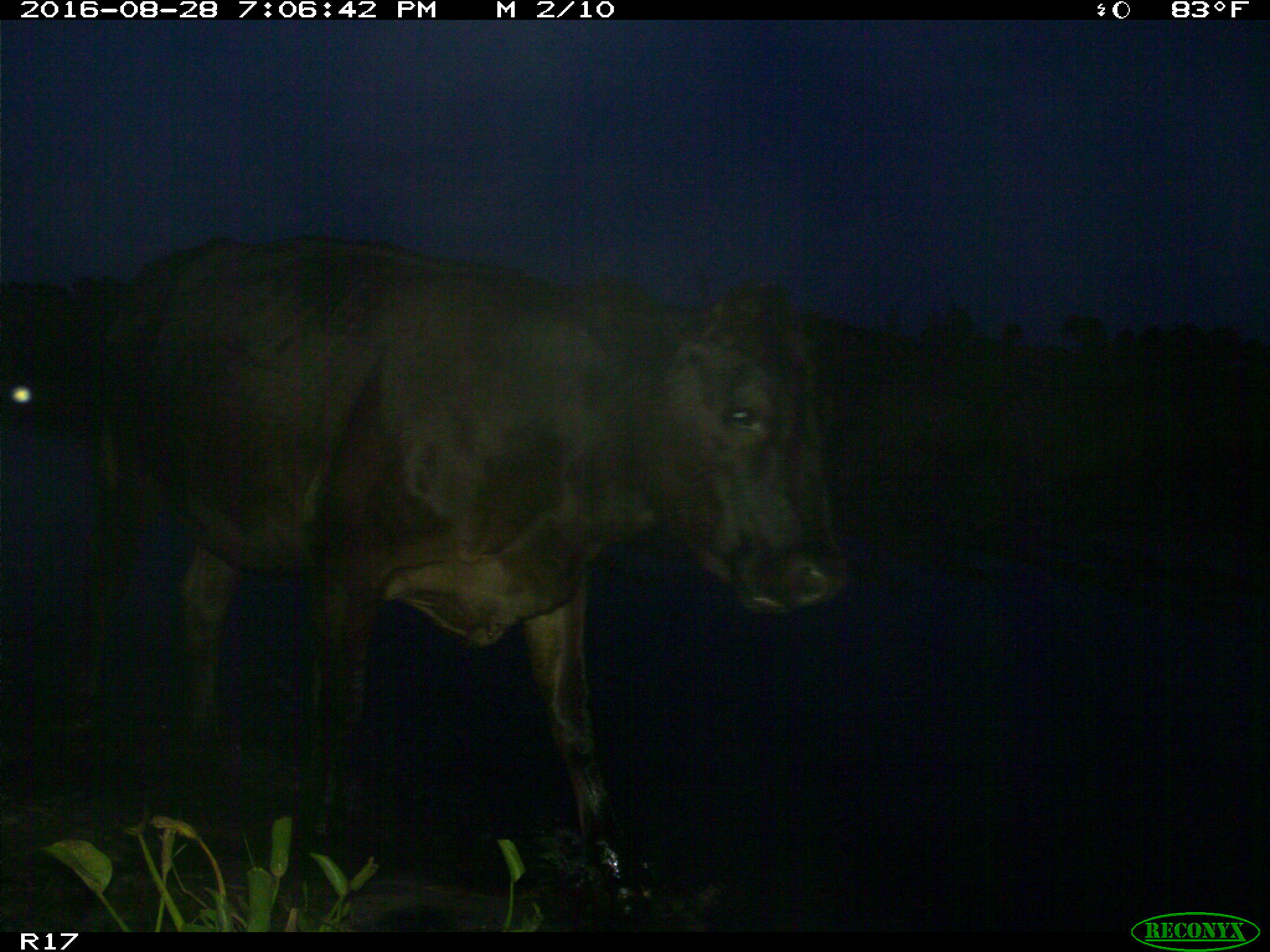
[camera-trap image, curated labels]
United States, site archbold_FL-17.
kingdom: Animalia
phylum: Chordata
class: Mammalia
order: Artiodactyla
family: Bovidae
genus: Bos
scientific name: Bos taurus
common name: domestic cow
Bos taurus (domestic cow).